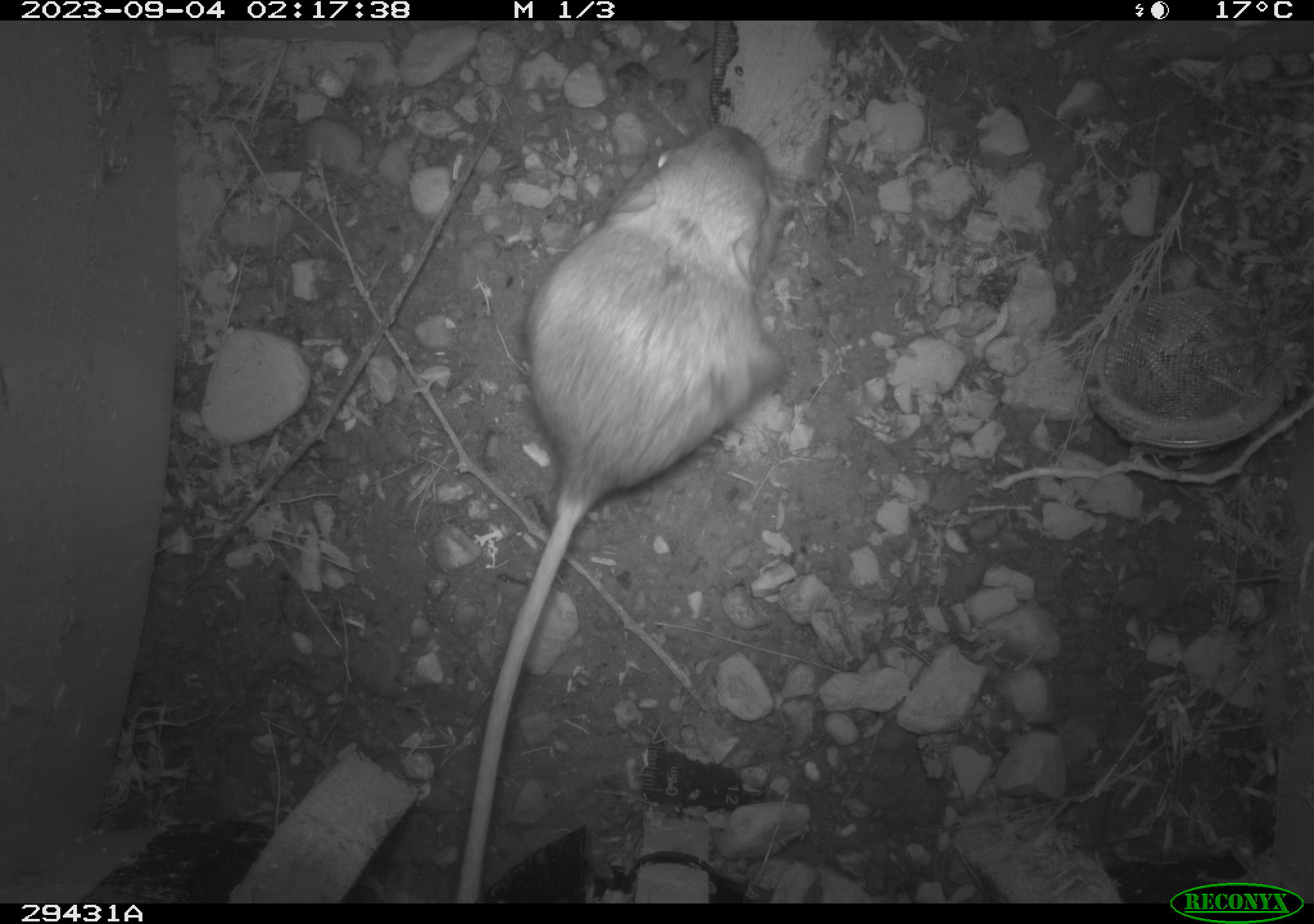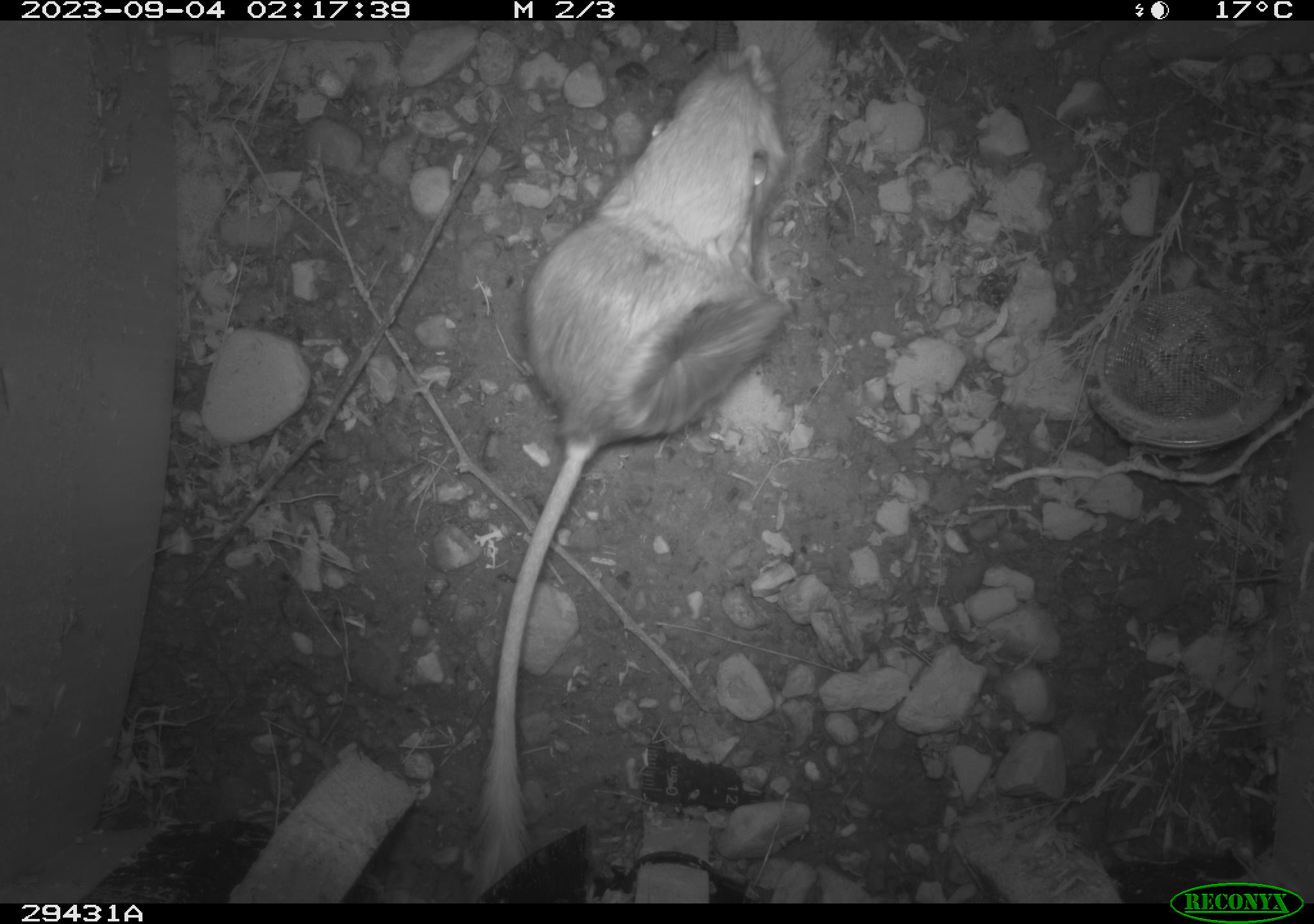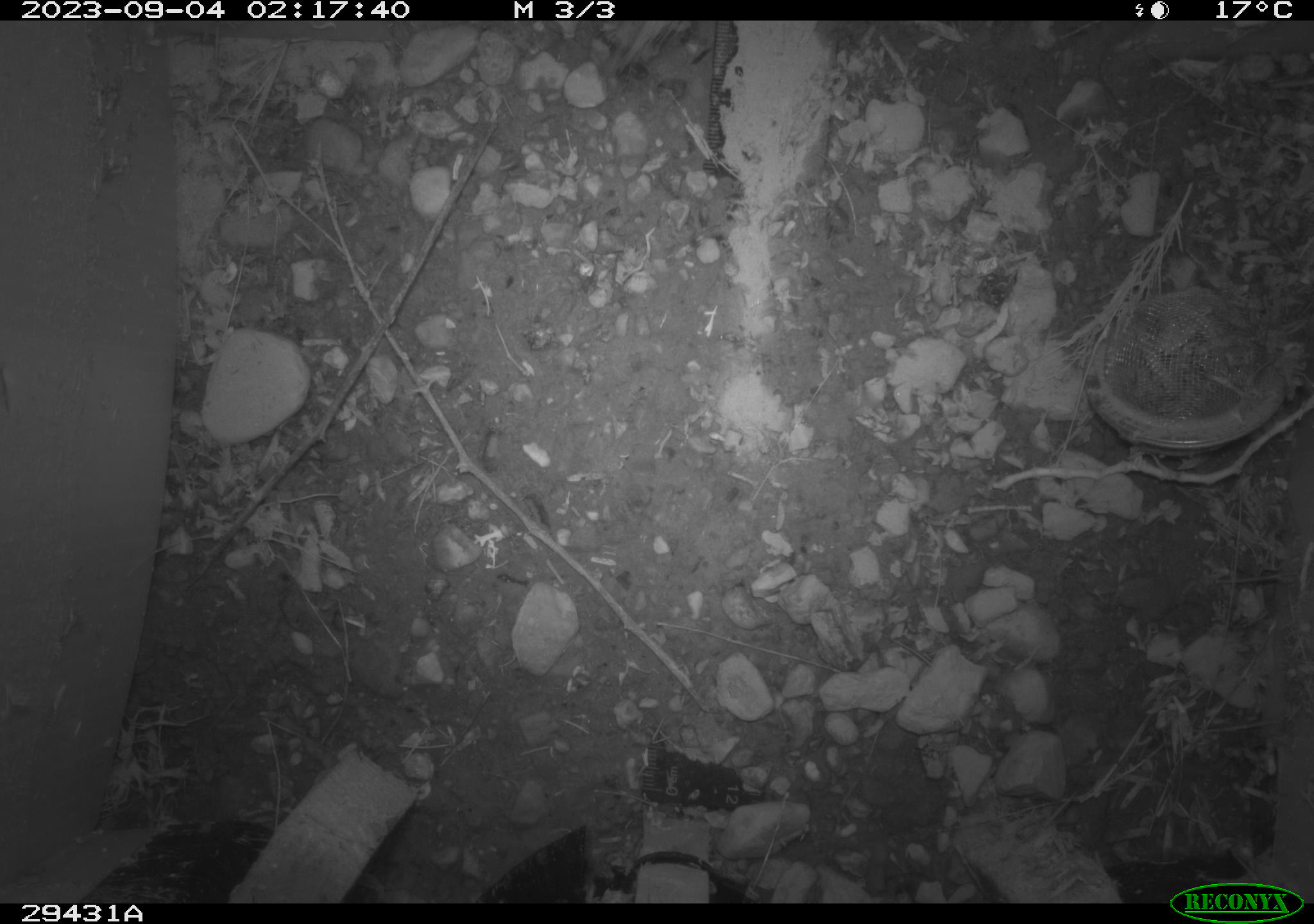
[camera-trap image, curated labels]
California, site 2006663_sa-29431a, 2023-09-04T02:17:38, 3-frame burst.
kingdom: Animalia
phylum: Chordata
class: Mammalia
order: Rodentia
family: Heteromyidae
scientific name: Heteromyidae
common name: kangaroo rats and pocket mice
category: heteromyidae family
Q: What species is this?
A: Heteromyidae family (kangaroo rats and pocket mice) (Heteromyidae).